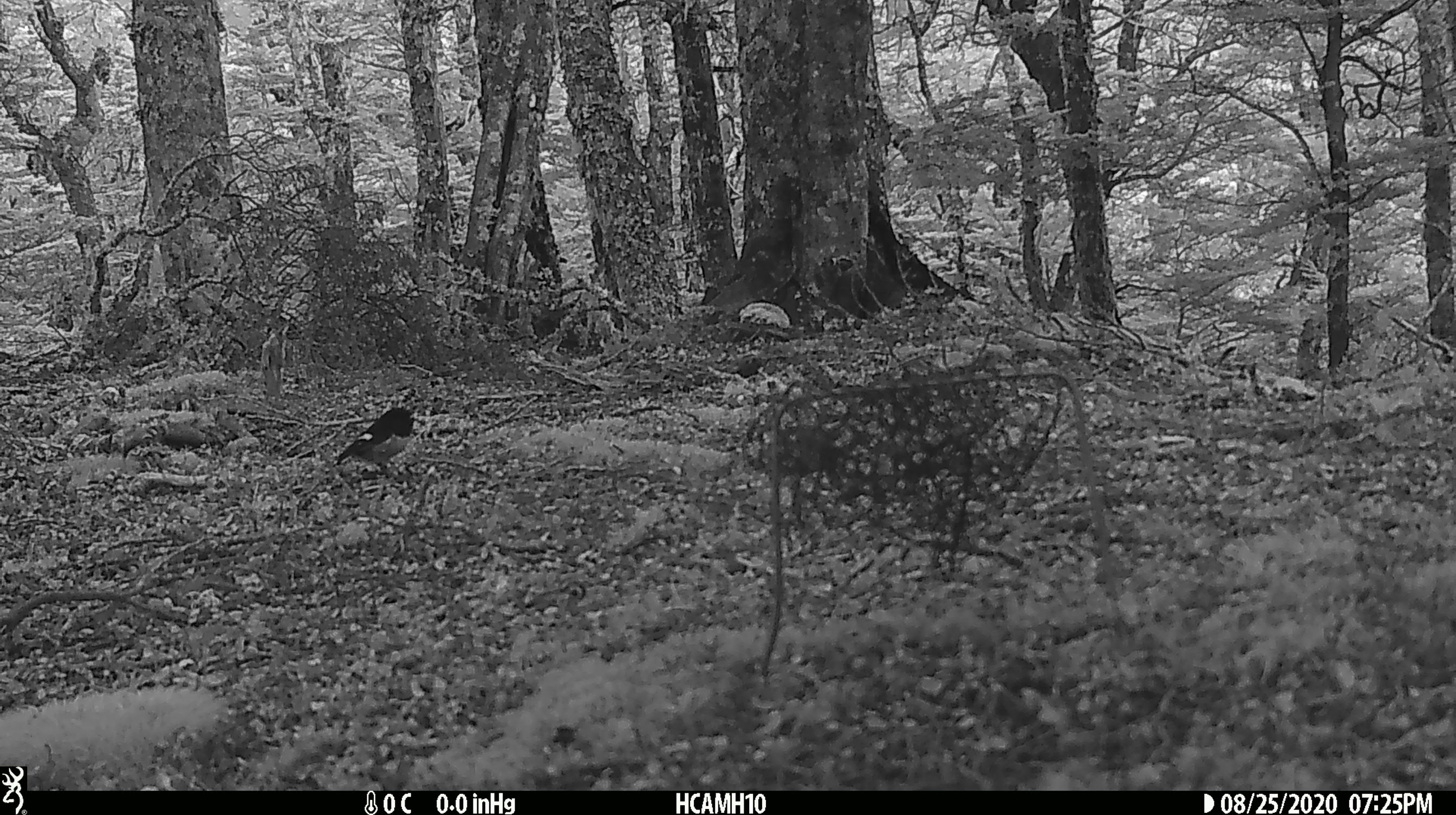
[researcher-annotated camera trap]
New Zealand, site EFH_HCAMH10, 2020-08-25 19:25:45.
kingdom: Animalia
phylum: Chordata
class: Aves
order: Passeriformes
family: Petroicidae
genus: Petroica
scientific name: Petroica macrocephala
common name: tomtit